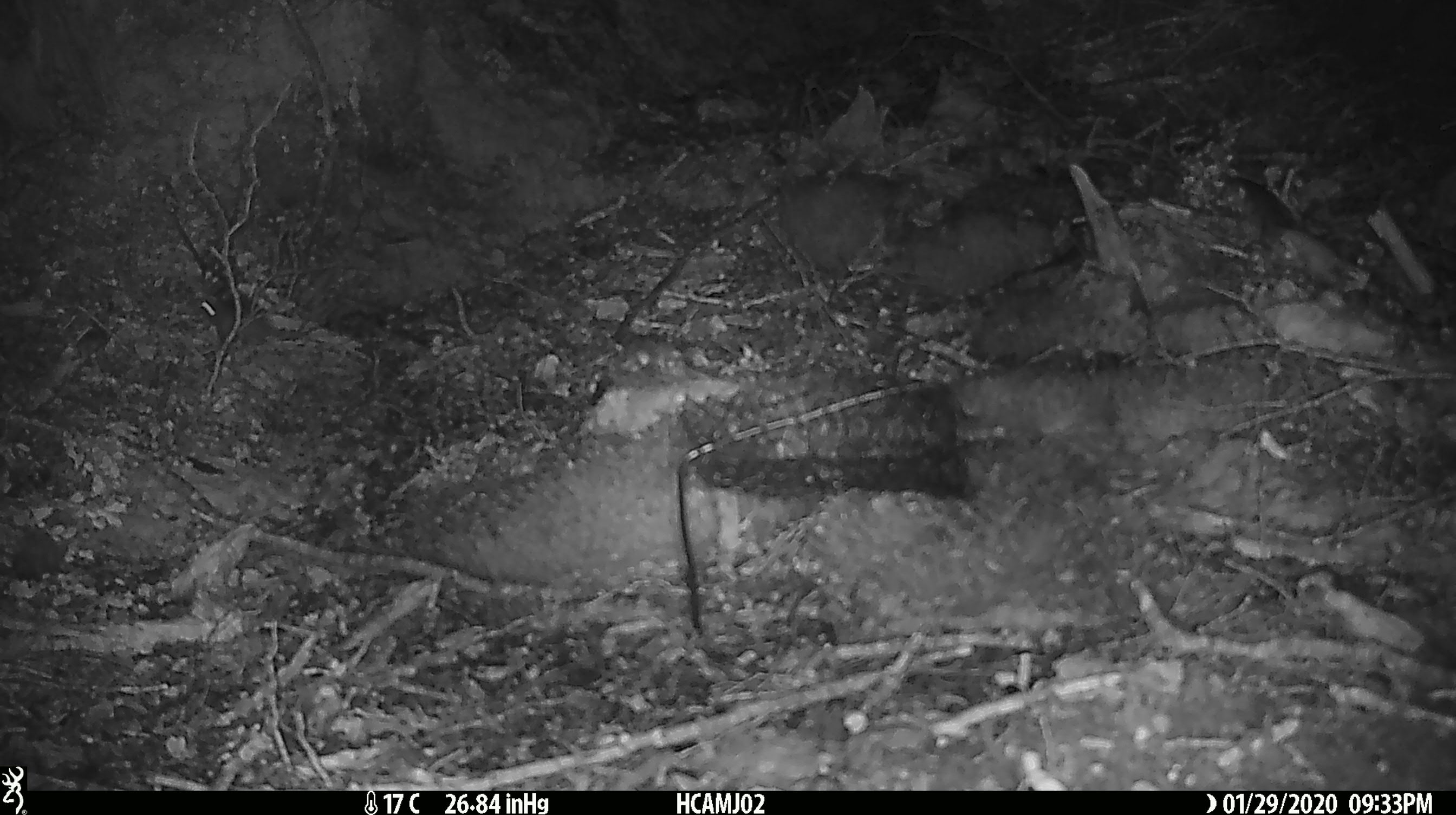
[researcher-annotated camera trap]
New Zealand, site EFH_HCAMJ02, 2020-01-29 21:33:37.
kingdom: Animalia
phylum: Chordata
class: Mammalia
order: Rodentia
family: Muridae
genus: Mus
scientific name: Mus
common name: mouse